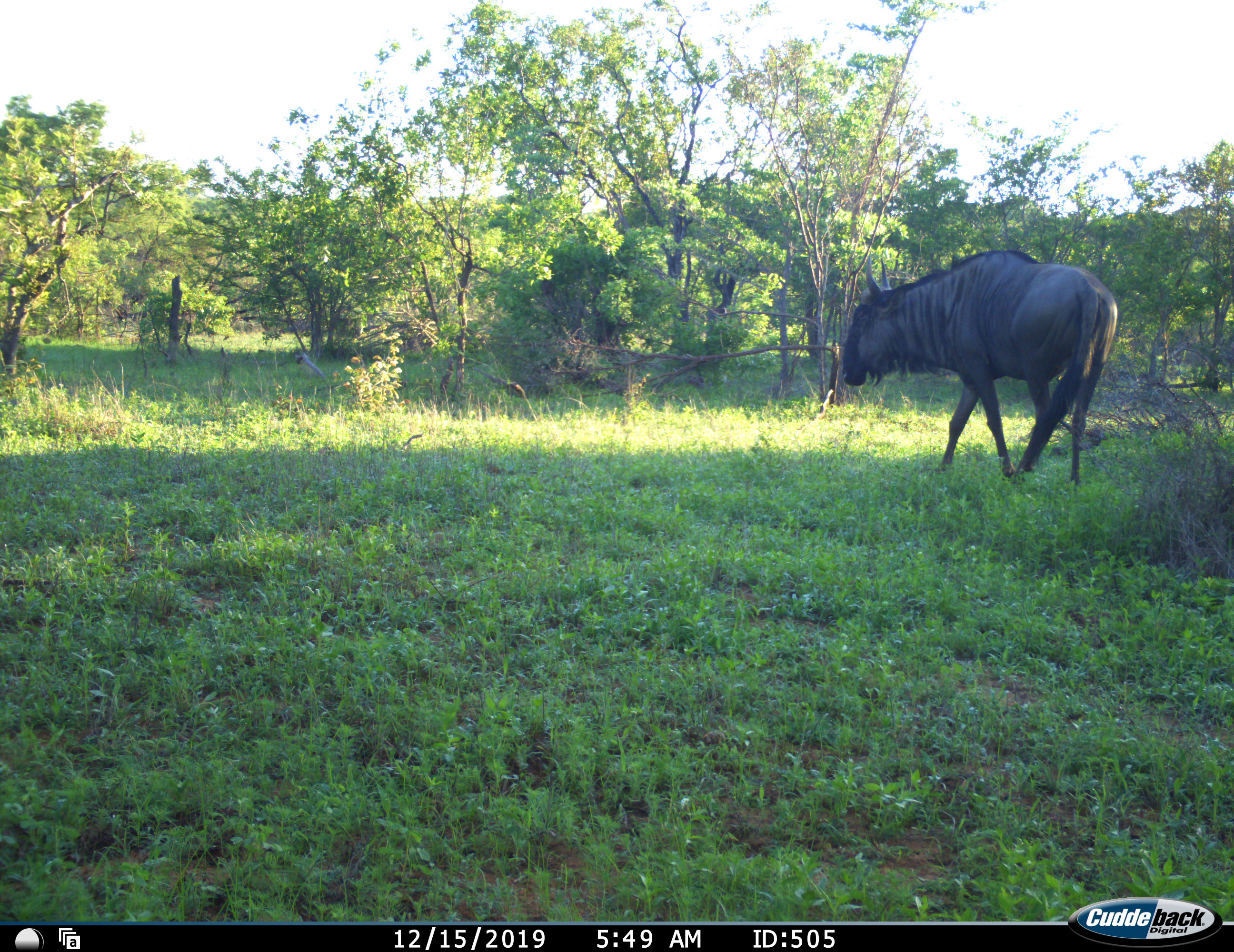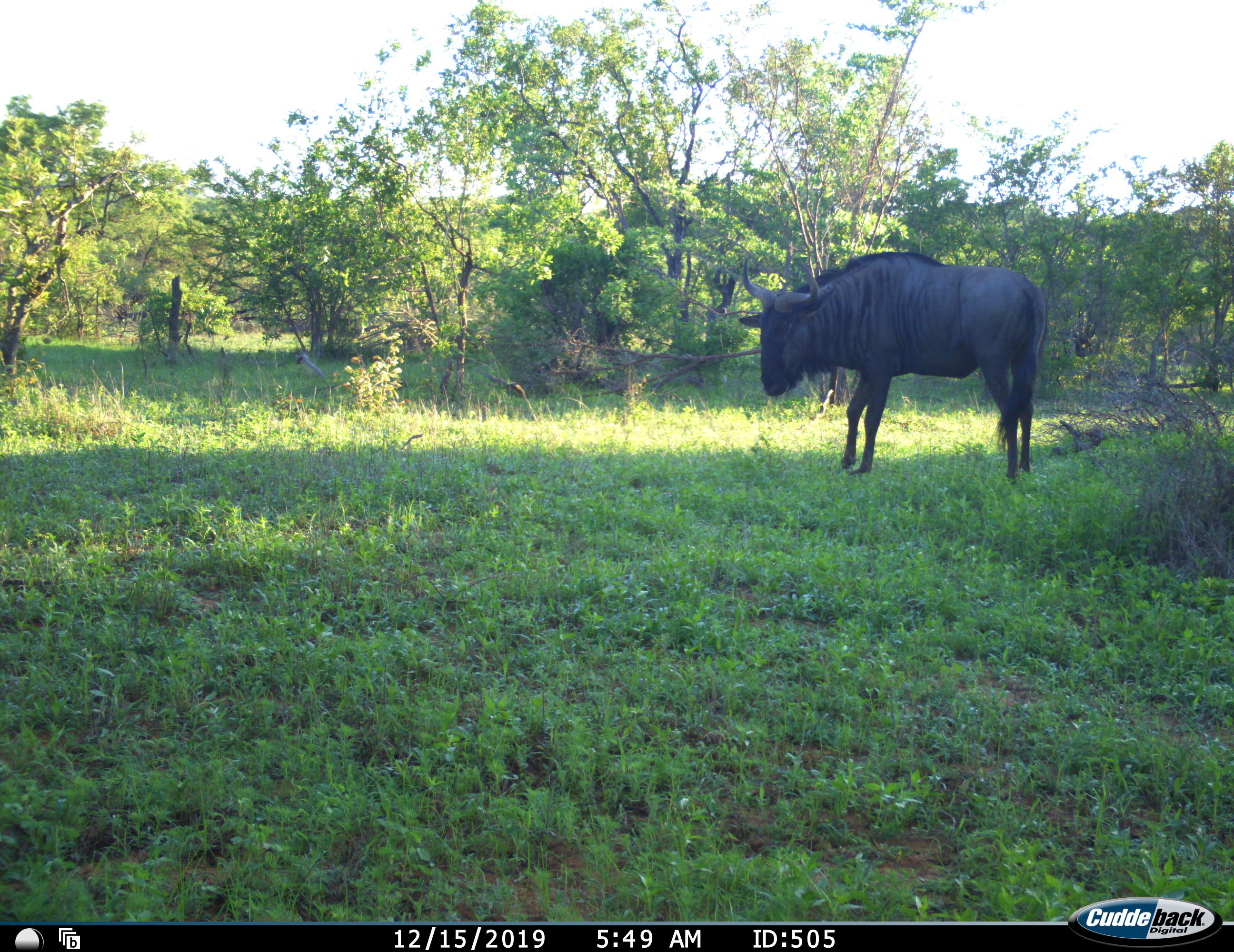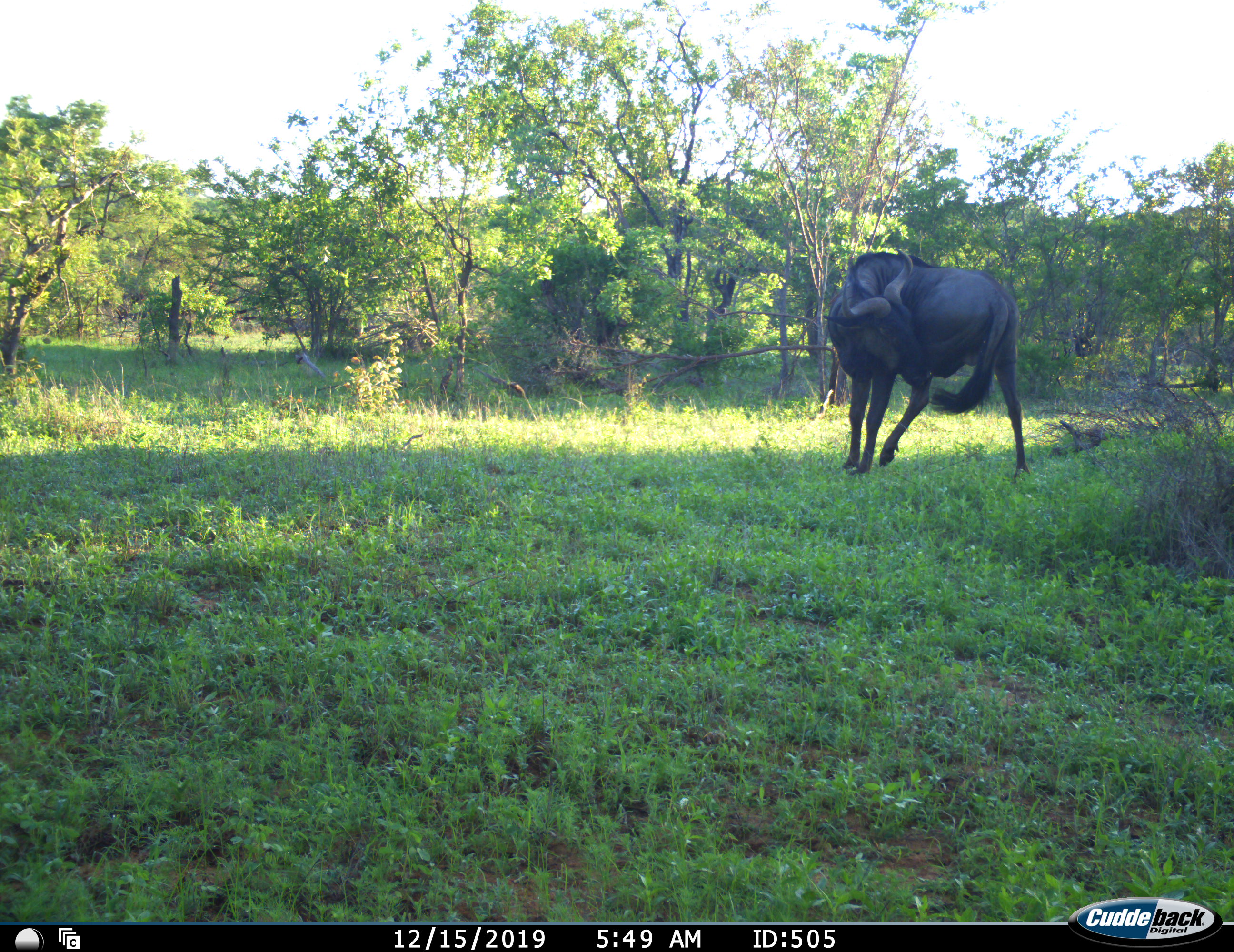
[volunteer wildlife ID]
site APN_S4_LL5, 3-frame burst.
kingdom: Animalia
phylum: Chordata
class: Mammalia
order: Artiodactyla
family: Bovidae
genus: Connochaetes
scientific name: Connochaetes taurinus taurinus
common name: blue wildebeest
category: wildebeestblue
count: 1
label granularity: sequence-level